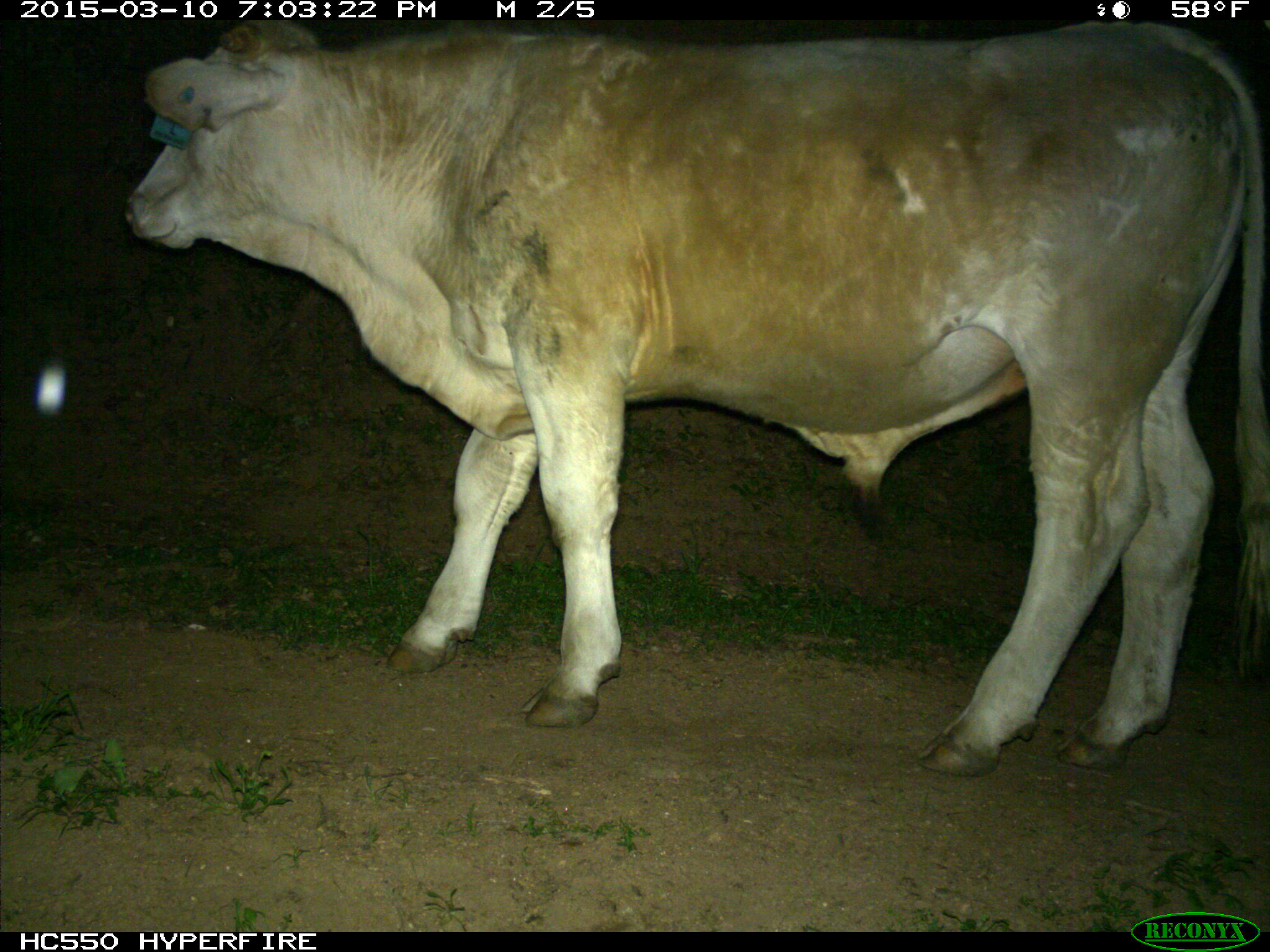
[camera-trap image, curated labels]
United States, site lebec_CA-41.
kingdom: Animalia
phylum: Chordata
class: Mammalia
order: Artiodactyla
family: Bovidae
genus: Bos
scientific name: Bos taurus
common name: domestic cow